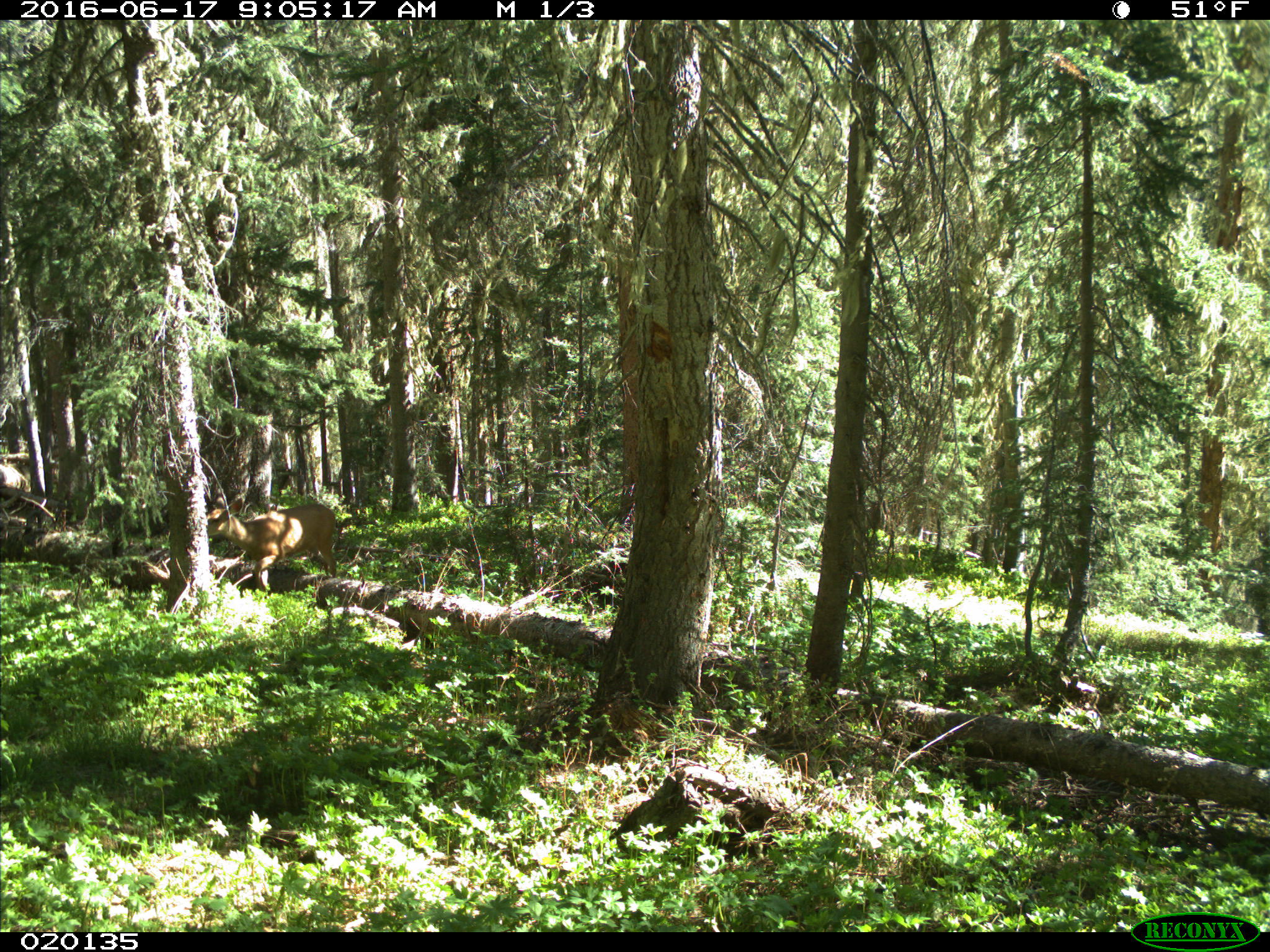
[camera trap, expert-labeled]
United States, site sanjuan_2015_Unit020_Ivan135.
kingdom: Animalia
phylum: Chordata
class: Mammalia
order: Artiodactyla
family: Cervidae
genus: Odocoileus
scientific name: Odocoileus hemionus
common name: mule deer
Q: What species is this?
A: Odocoileus hemionus (mule deer).